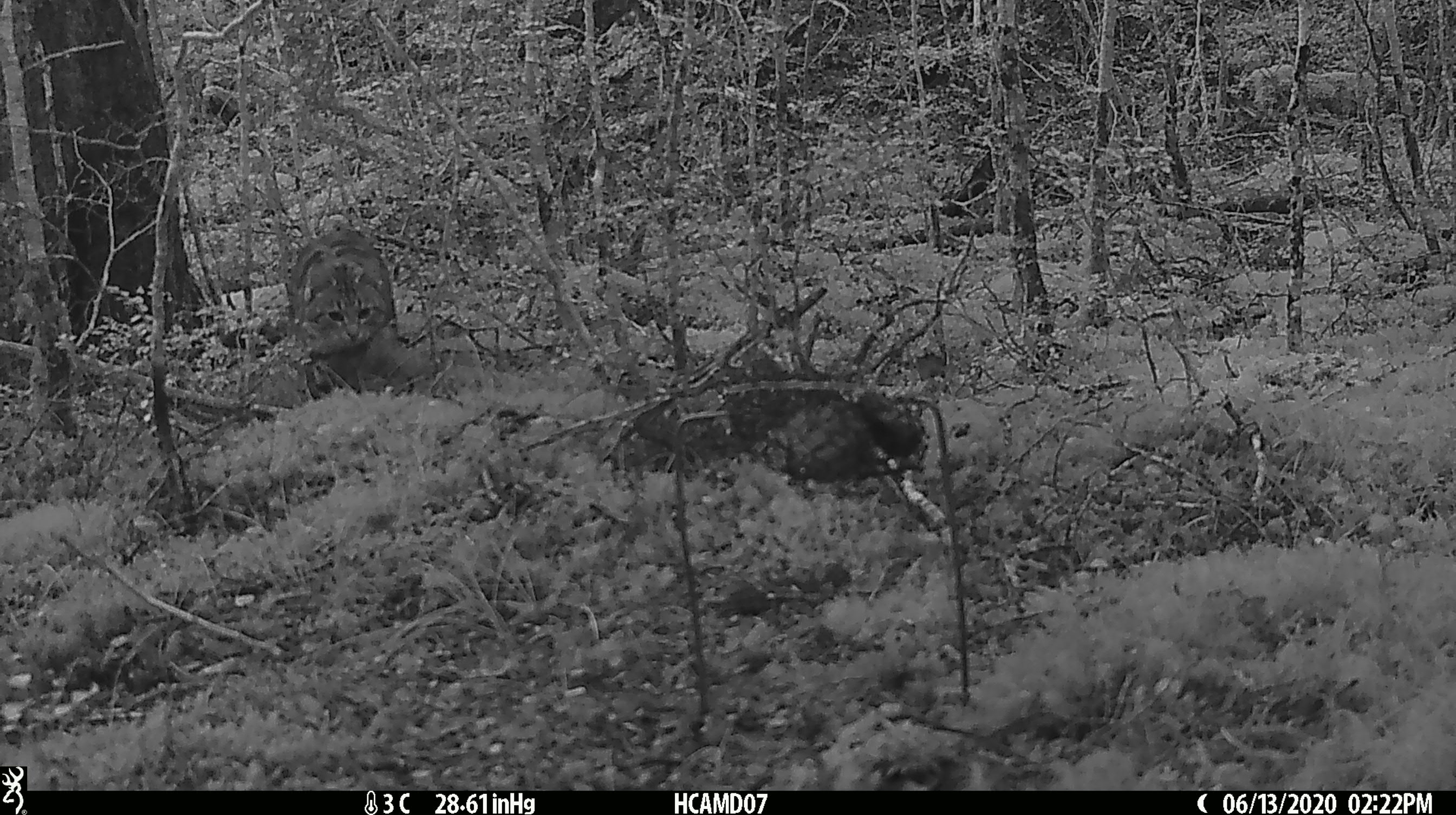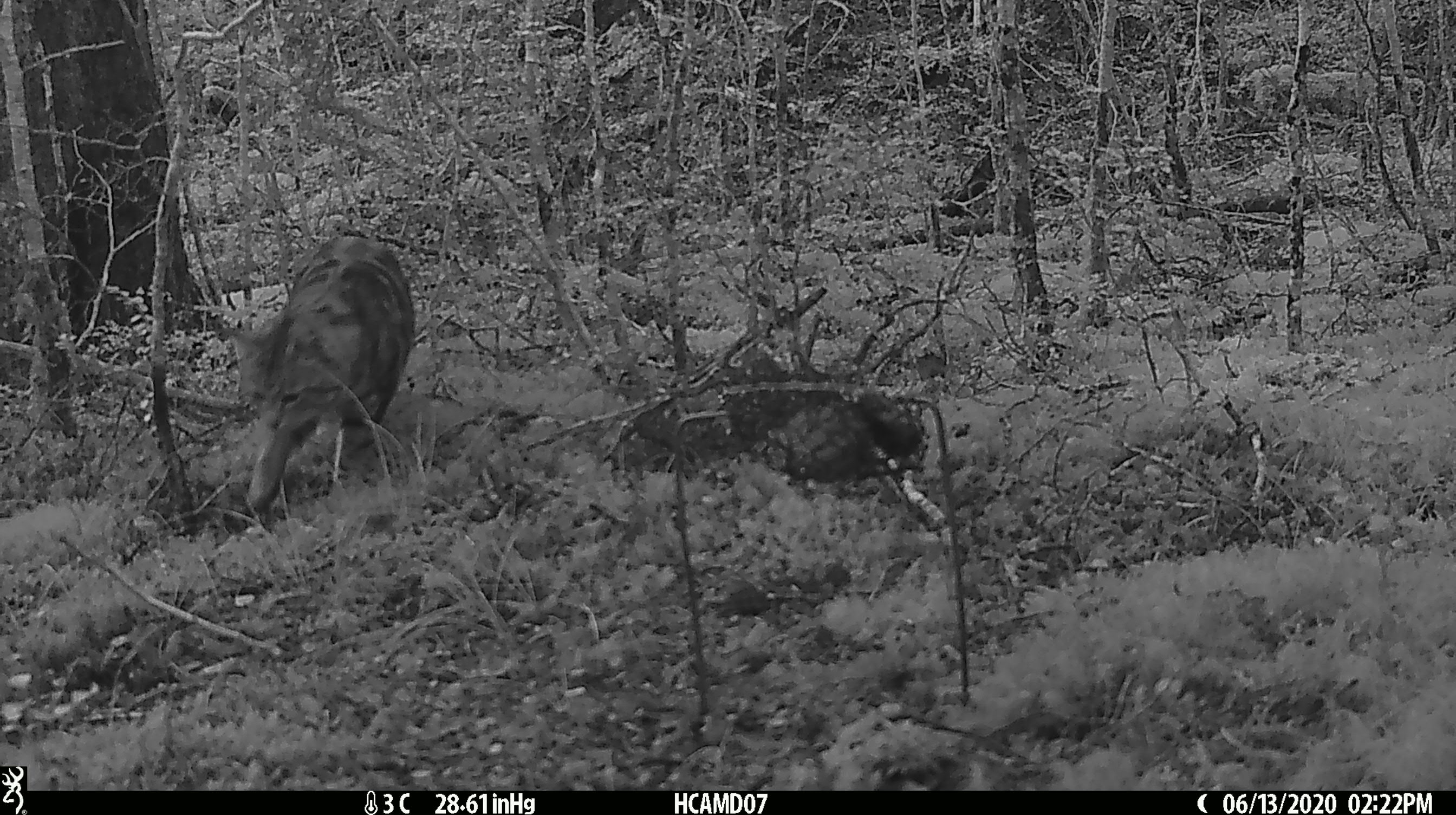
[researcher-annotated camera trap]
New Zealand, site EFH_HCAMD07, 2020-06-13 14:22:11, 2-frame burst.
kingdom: Animalia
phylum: Chordata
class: Mammalia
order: Carnivora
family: Felidae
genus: Felis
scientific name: Felis catus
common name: domestic cat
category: cat